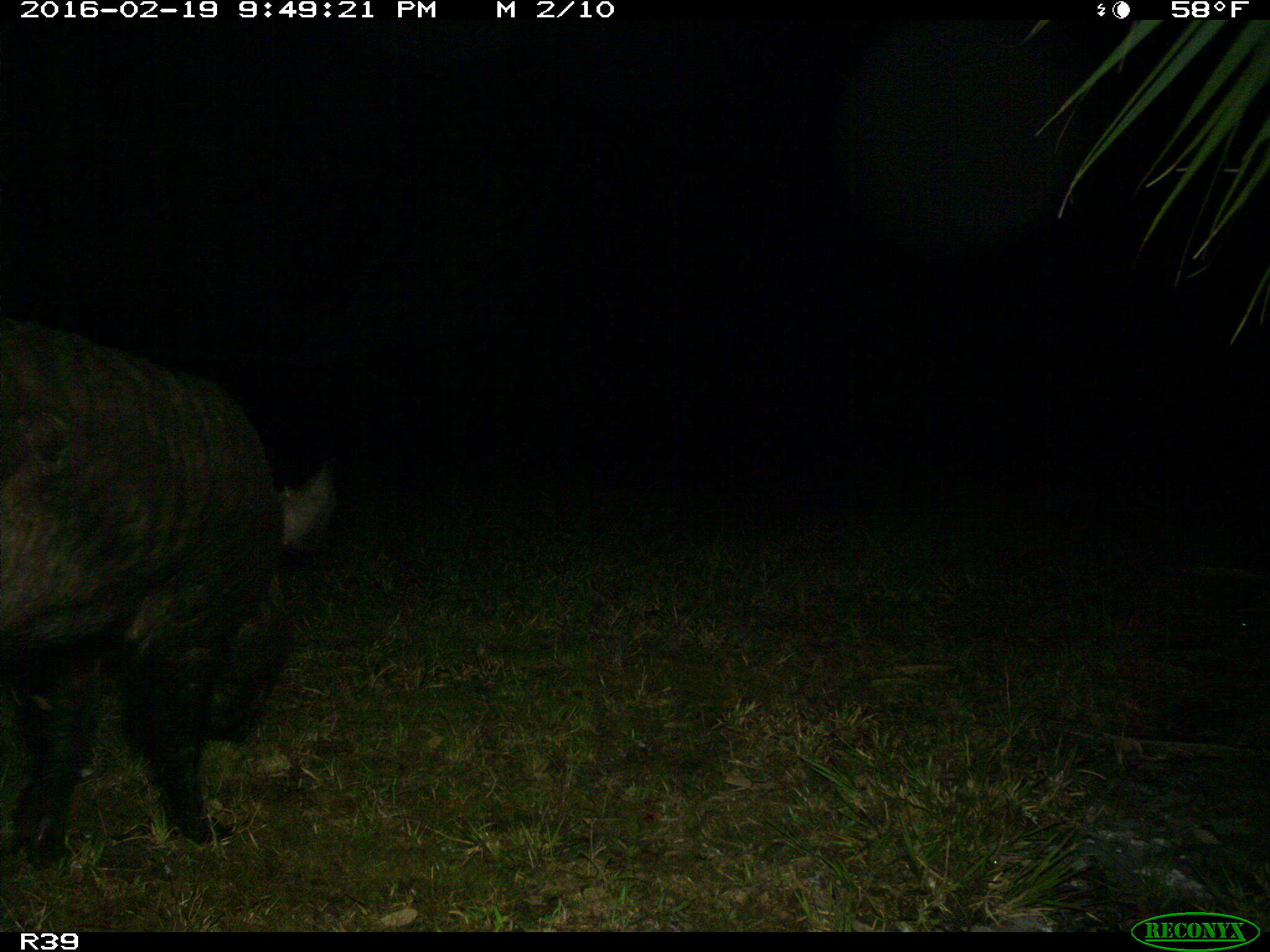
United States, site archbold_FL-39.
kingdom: Animalia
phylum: Chordata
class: Mammalia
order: Artiodactyla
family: Suidae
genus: Sus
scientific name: Sus scrofa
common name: wild boar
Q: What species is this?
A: Sus scrofa (wild boar).